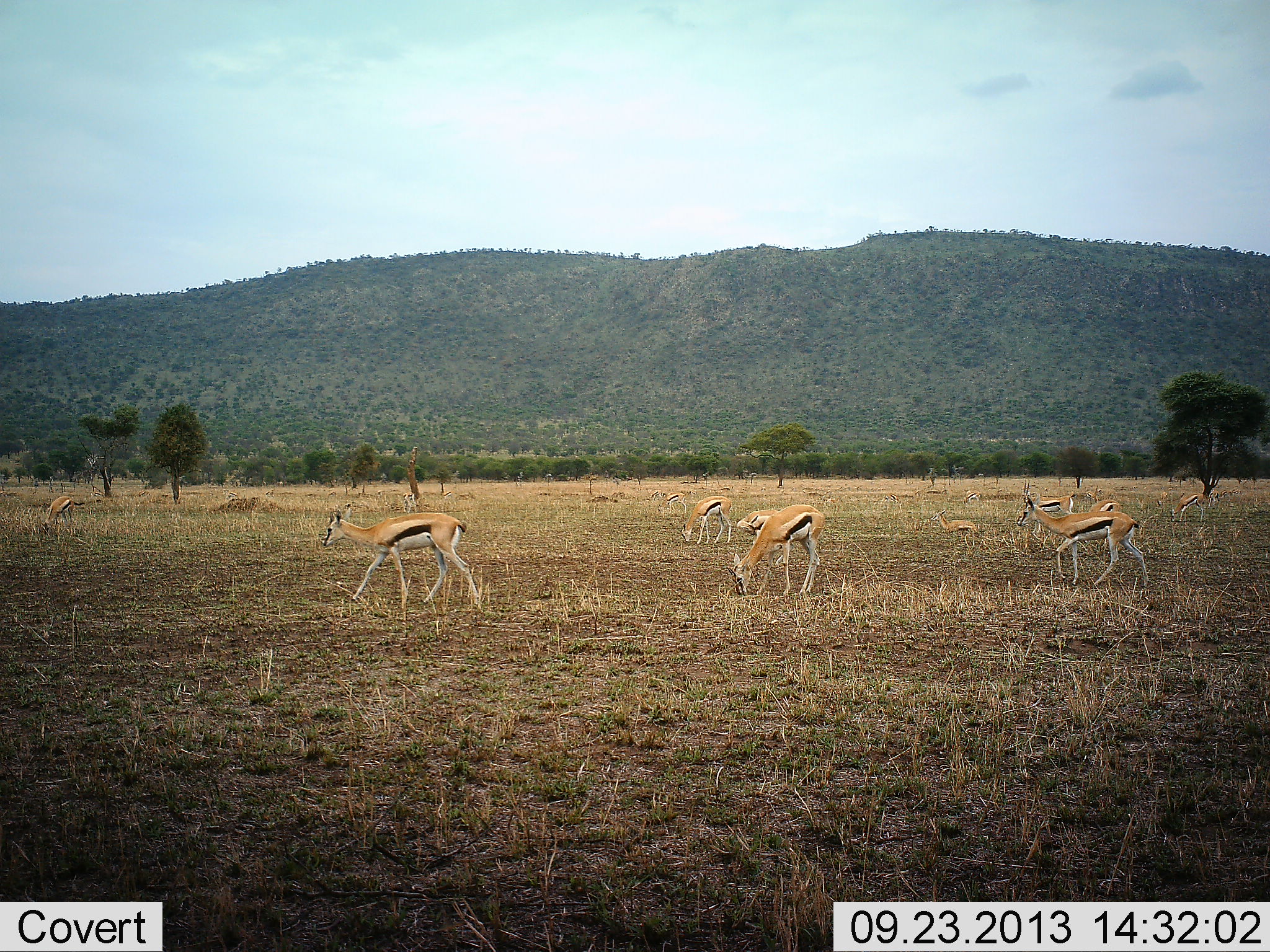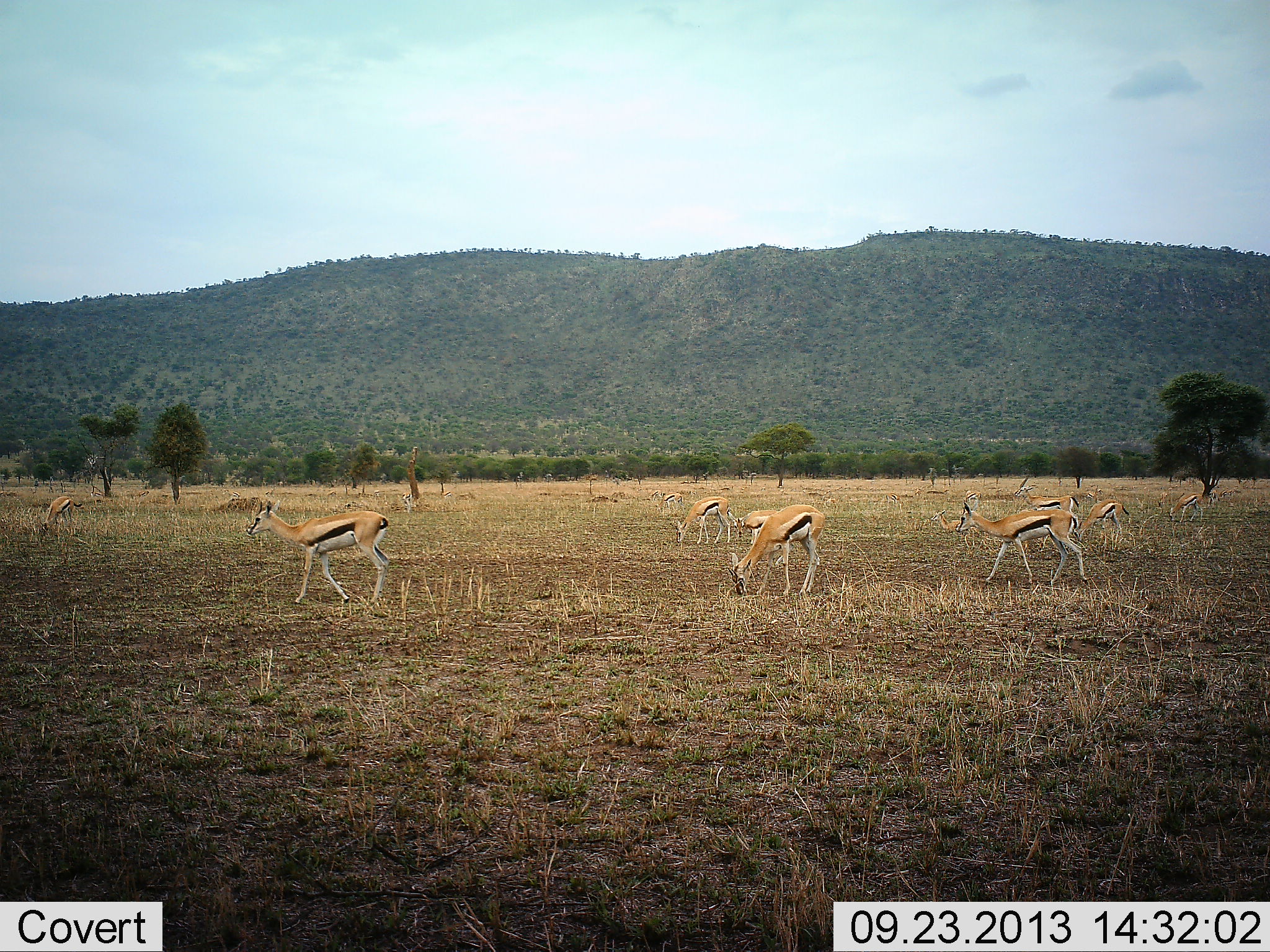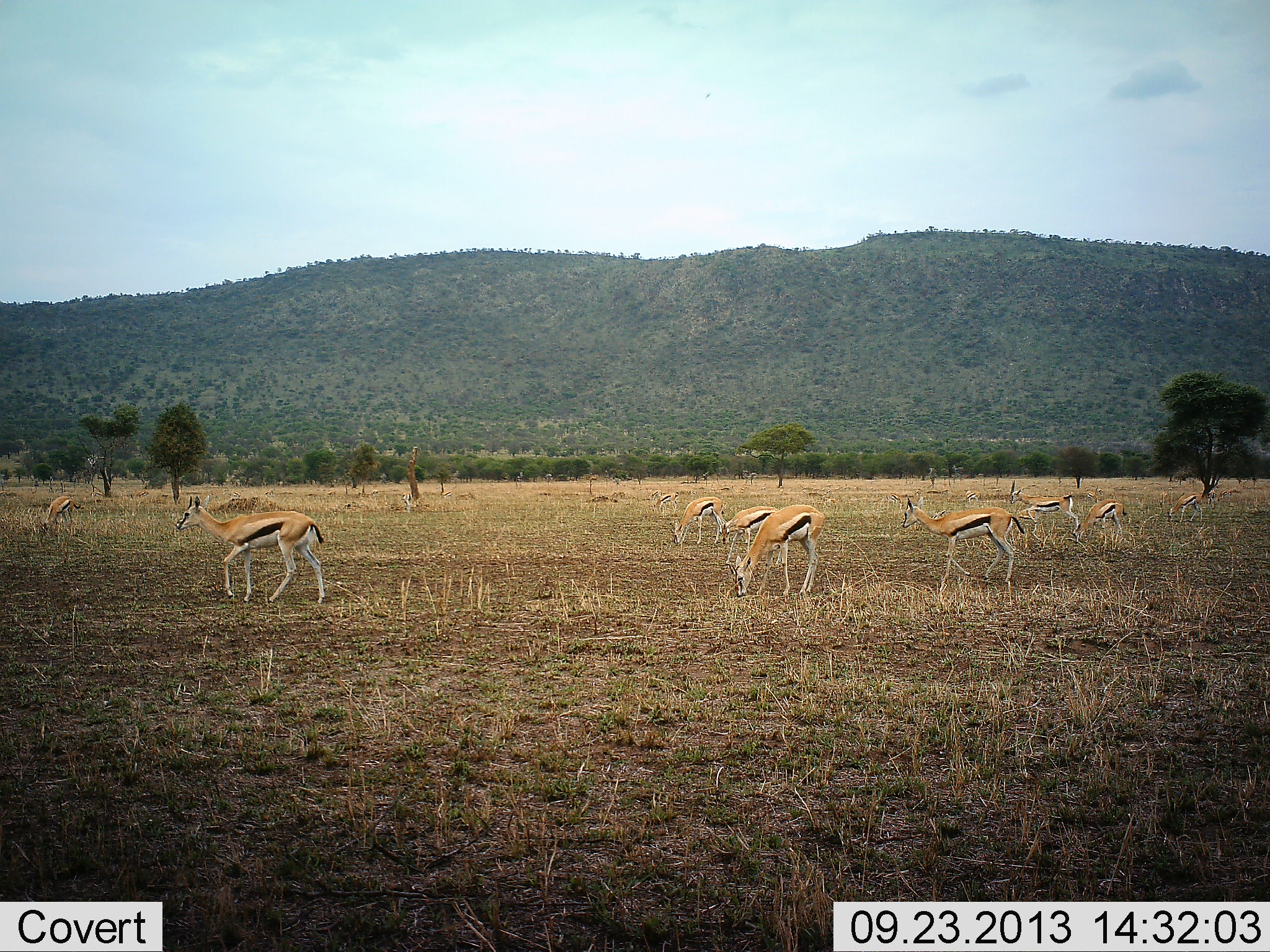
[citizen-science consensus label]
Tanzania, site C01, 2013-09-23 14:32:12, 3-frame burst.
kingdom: Animalia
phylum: Chordata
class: Mammalia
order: Artiodactyla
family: Bovidae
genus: Eudorcas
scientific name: Eudorcas thomsonii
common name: thomson's gazelle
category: gazellethomsons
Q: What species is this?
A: Gazellethomsons (thomson's gazelle) (Eudorcas thomsonii).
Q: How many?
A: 11-50.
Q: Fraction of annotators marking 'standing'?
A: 38%.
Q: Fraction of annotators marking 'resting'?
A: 24%.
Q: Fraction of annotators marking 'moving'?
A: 90%.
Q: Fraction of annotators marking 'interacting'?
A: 3%.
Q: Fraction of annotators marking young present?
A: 7%.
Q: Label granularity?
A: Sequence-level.